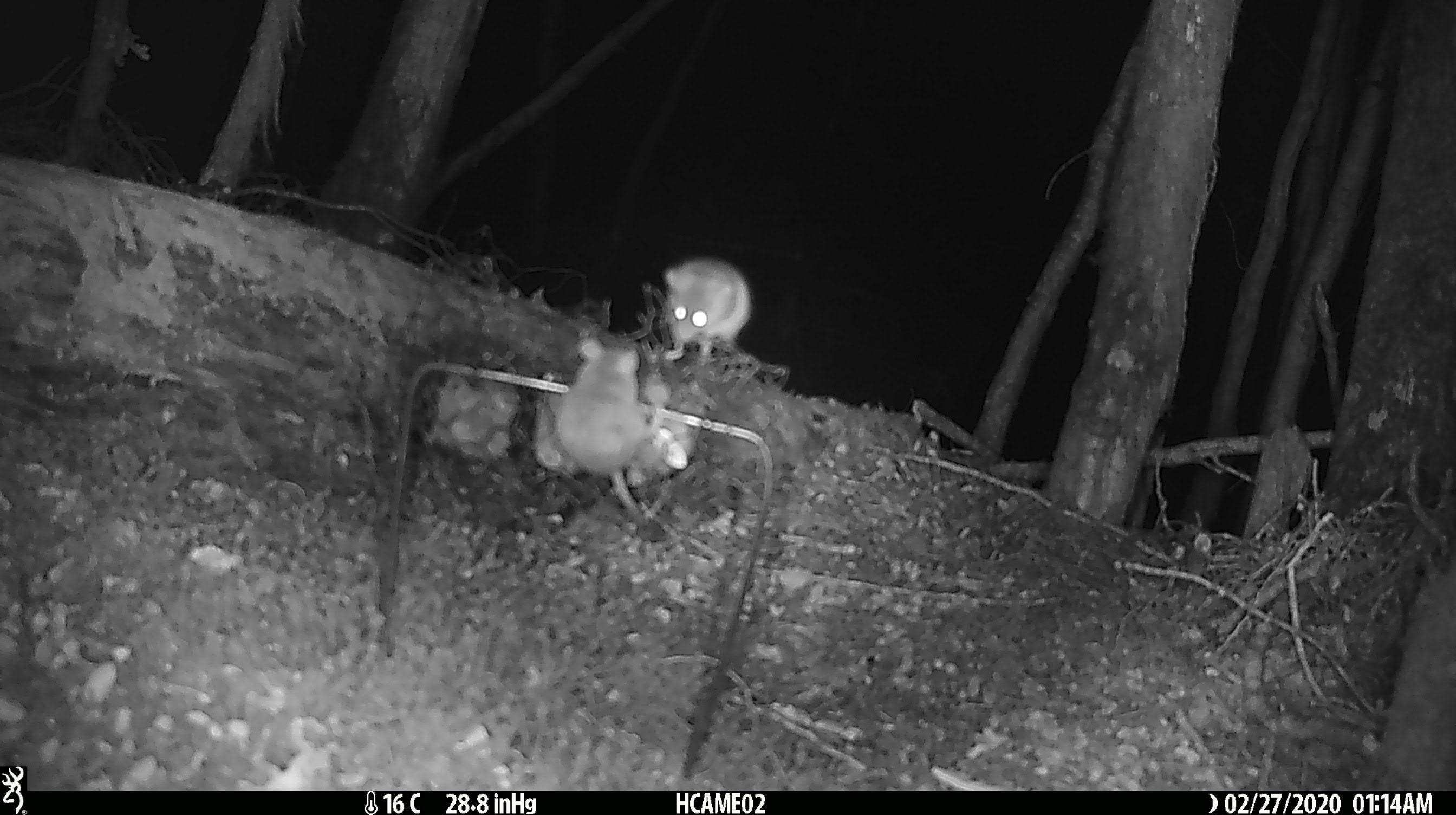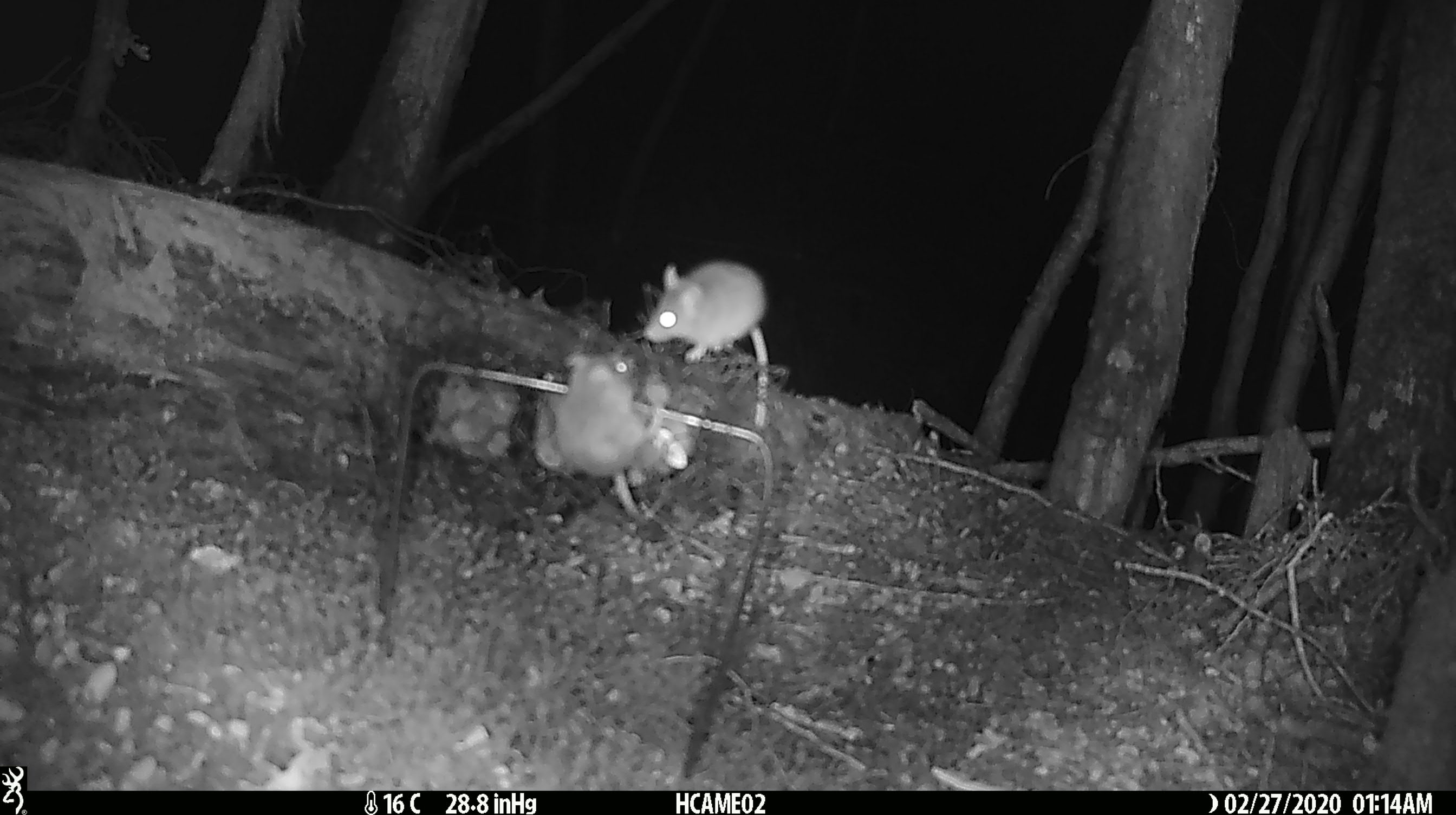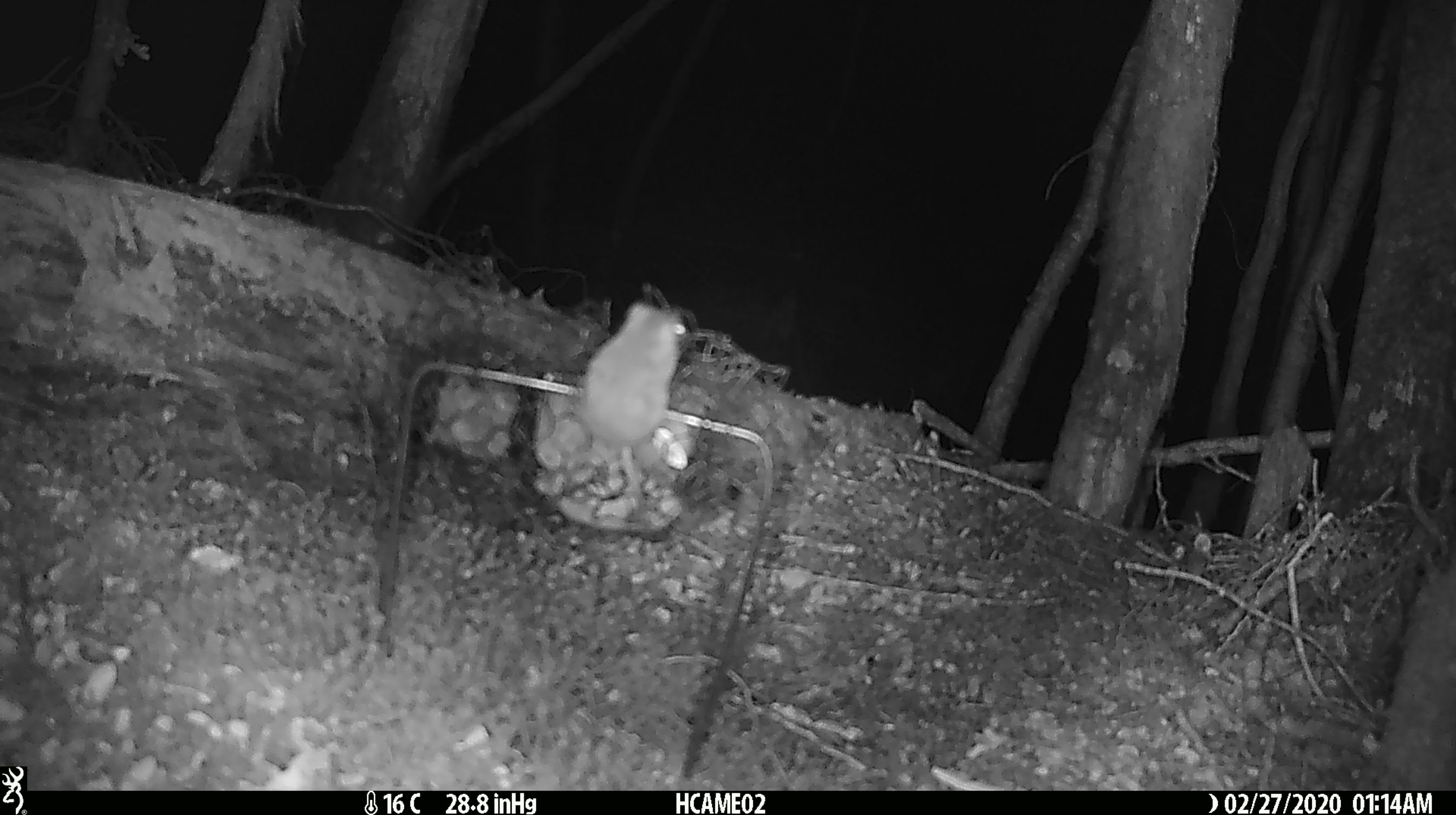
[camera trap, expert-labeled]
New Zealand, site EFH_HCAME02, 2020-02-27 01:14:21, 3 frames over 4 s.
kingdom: Animalia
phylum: Chordata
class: Mammalia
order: Rodentia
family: Muridae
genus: Mus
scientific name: Mus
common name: mouse